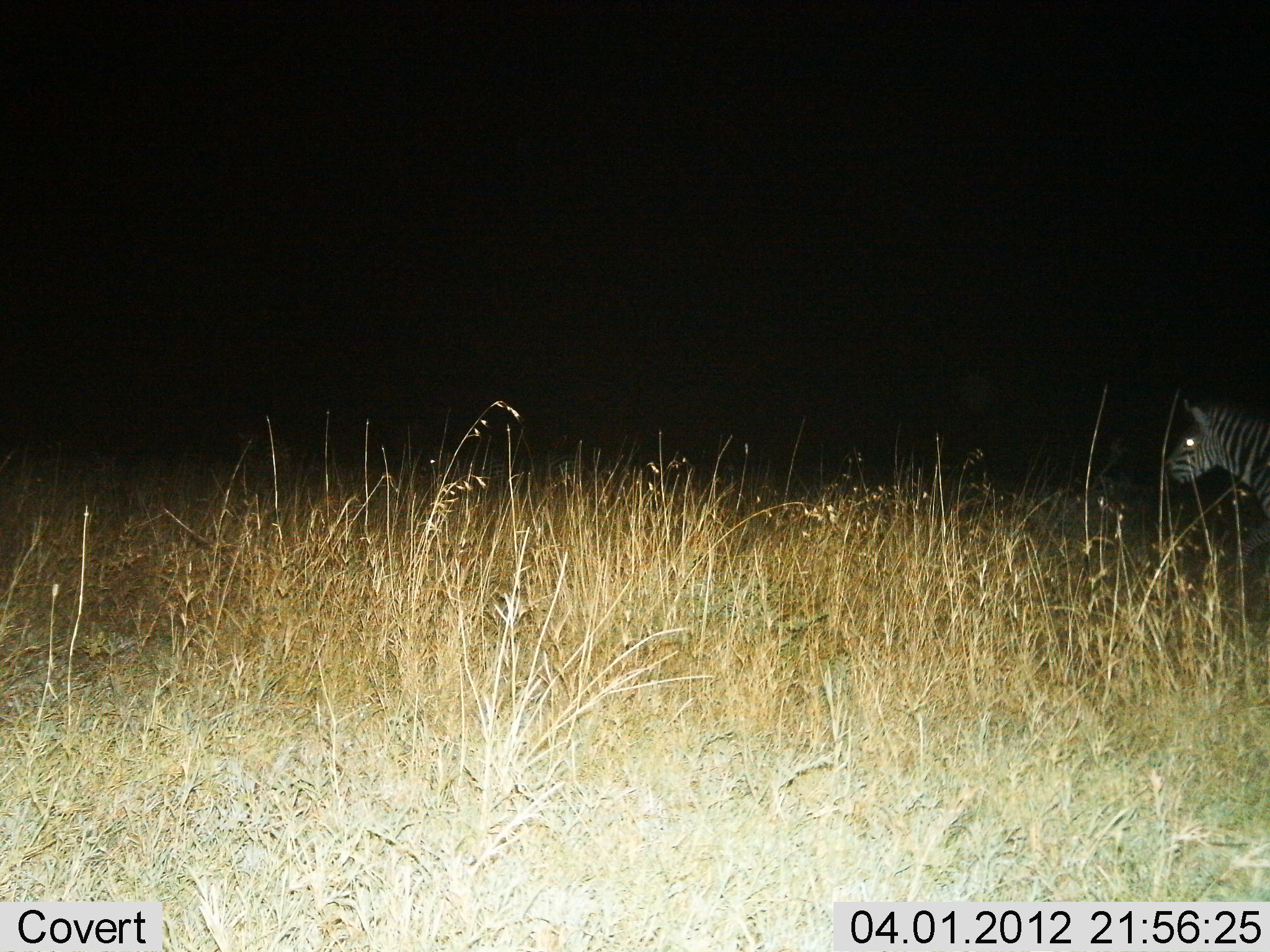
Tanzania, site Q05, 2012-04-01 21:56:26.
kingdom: Animalia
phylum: Chordata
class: Mammalia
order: Perissodactyla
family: Equidae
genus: Equus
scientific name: Equus quagga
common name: plains zebra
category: zebra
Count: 1.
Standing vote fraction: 64%.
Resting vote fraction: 0%.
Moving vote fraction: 39%.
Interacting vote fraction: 0%.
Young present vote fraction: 0%.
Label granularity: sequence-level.